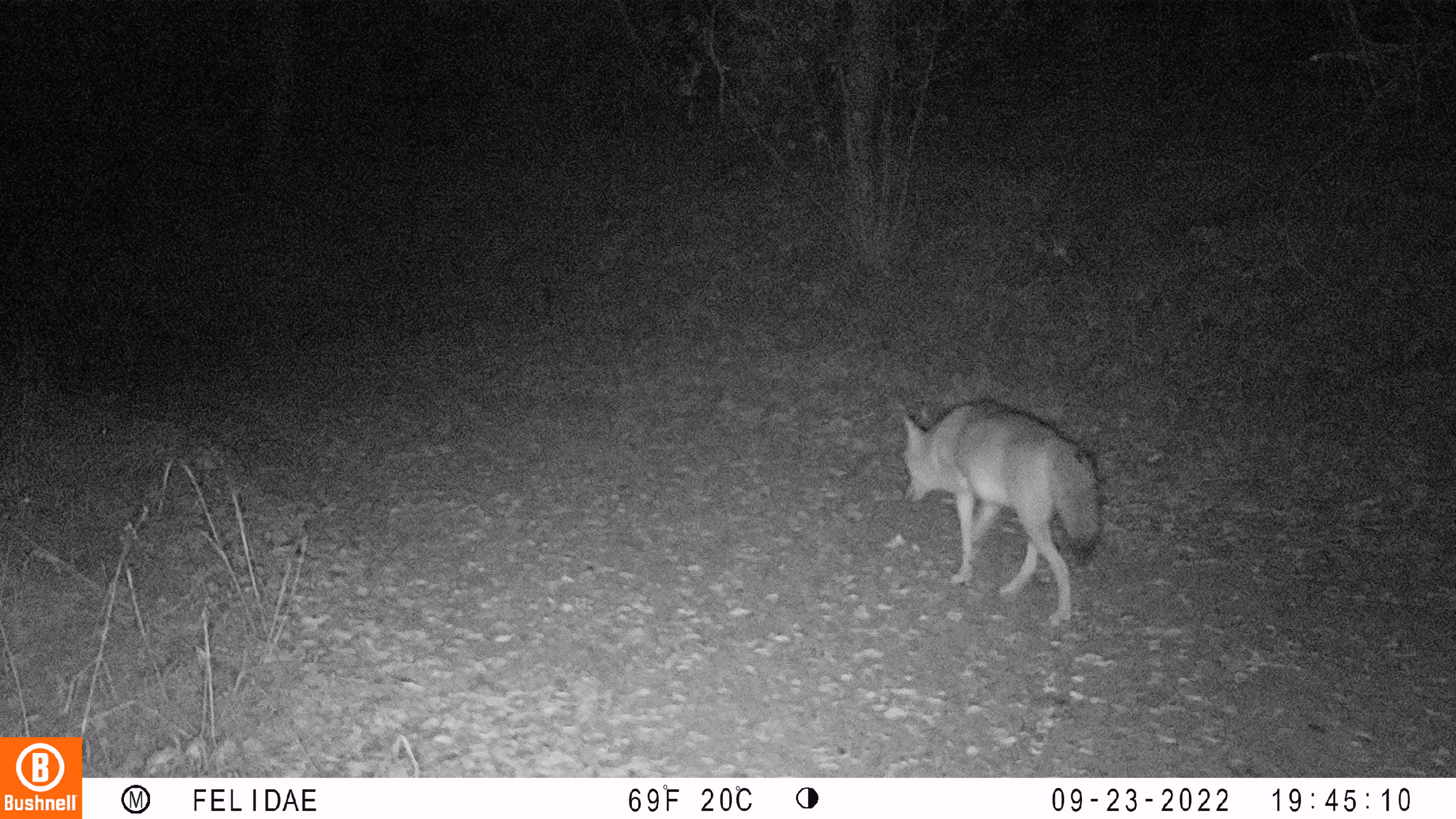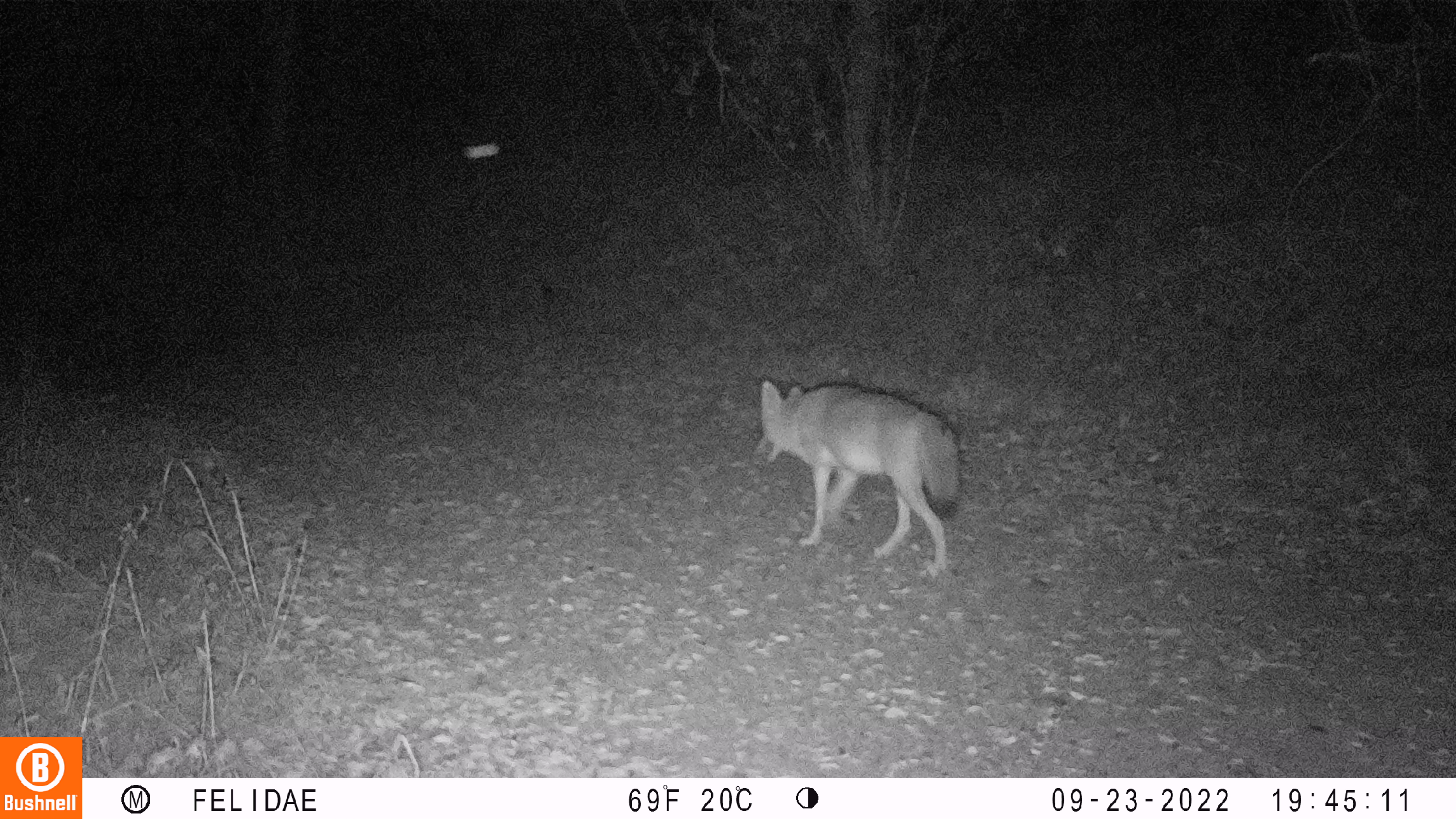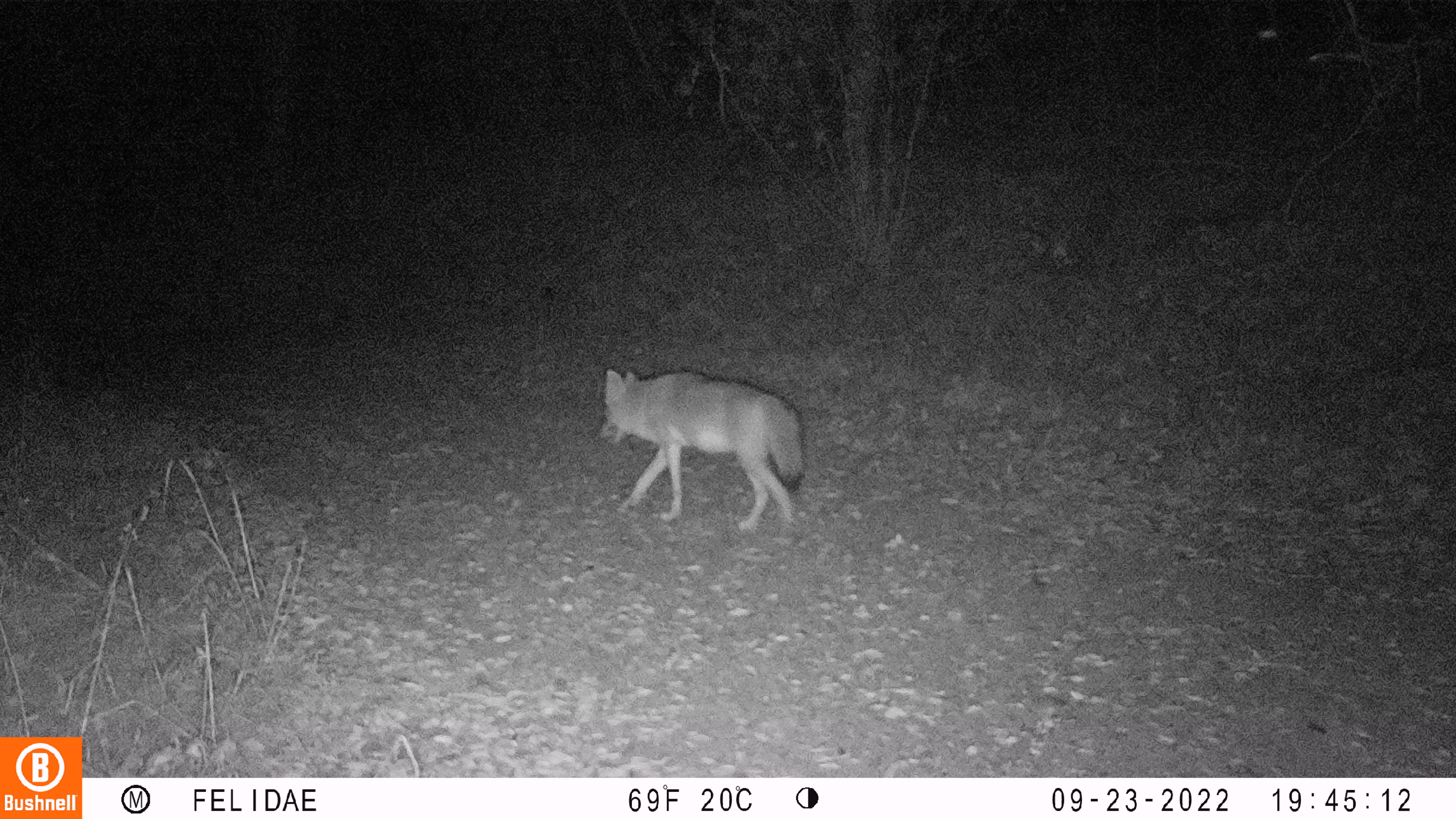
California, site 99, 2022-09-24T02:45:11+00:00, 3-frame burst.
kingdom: Animalia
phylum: Chordata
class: Mammalia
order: Carnivora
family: Canidae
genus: Canis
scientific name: Canis latrans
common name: coyote